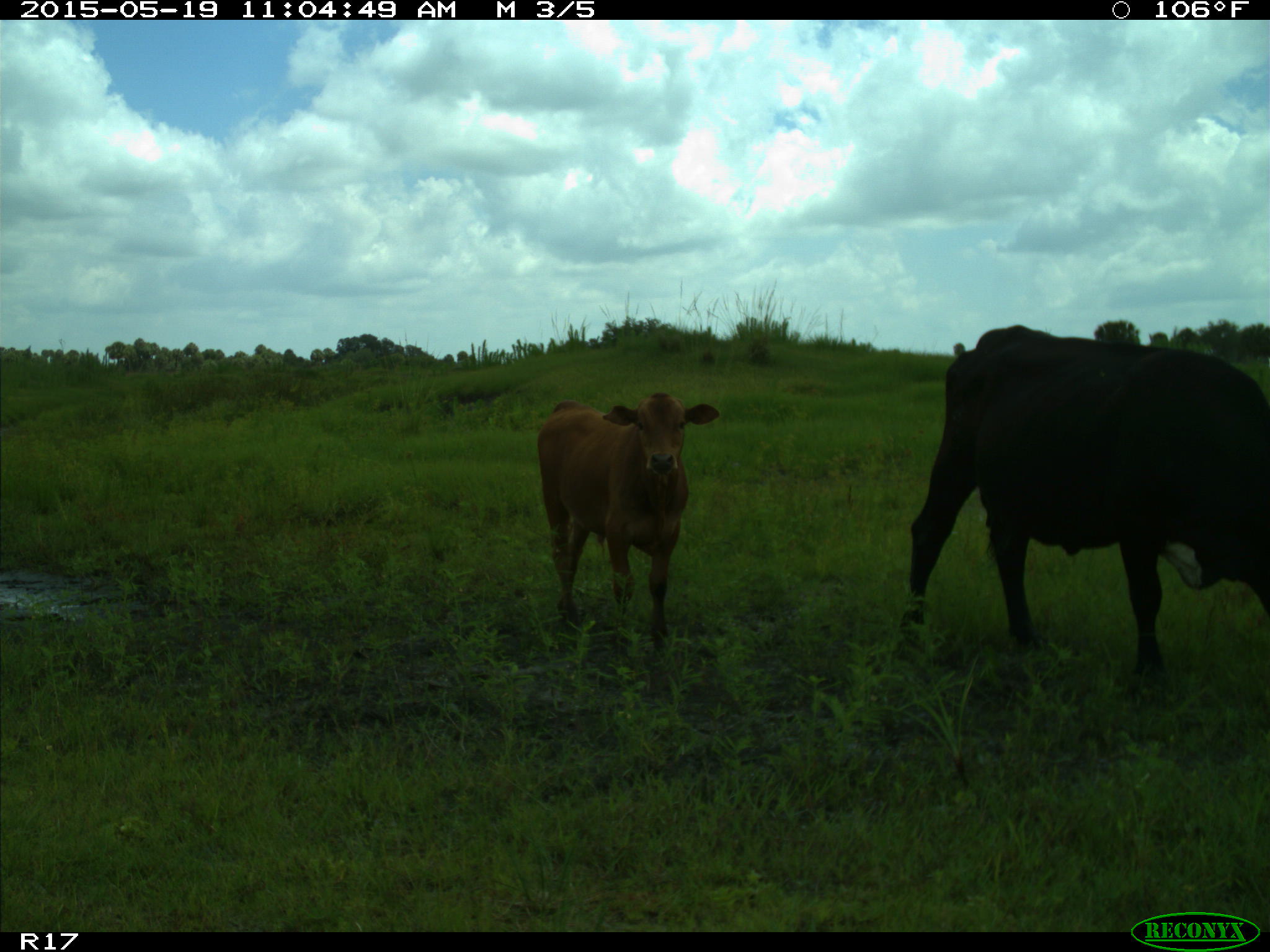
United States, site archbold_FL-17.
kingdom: Animalia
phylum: Chordata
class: Mammalia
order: Artiodactyla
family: Bovidae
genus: Bos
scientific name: Bos taurus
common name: domestic cow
Bos taurus (domestic cow).